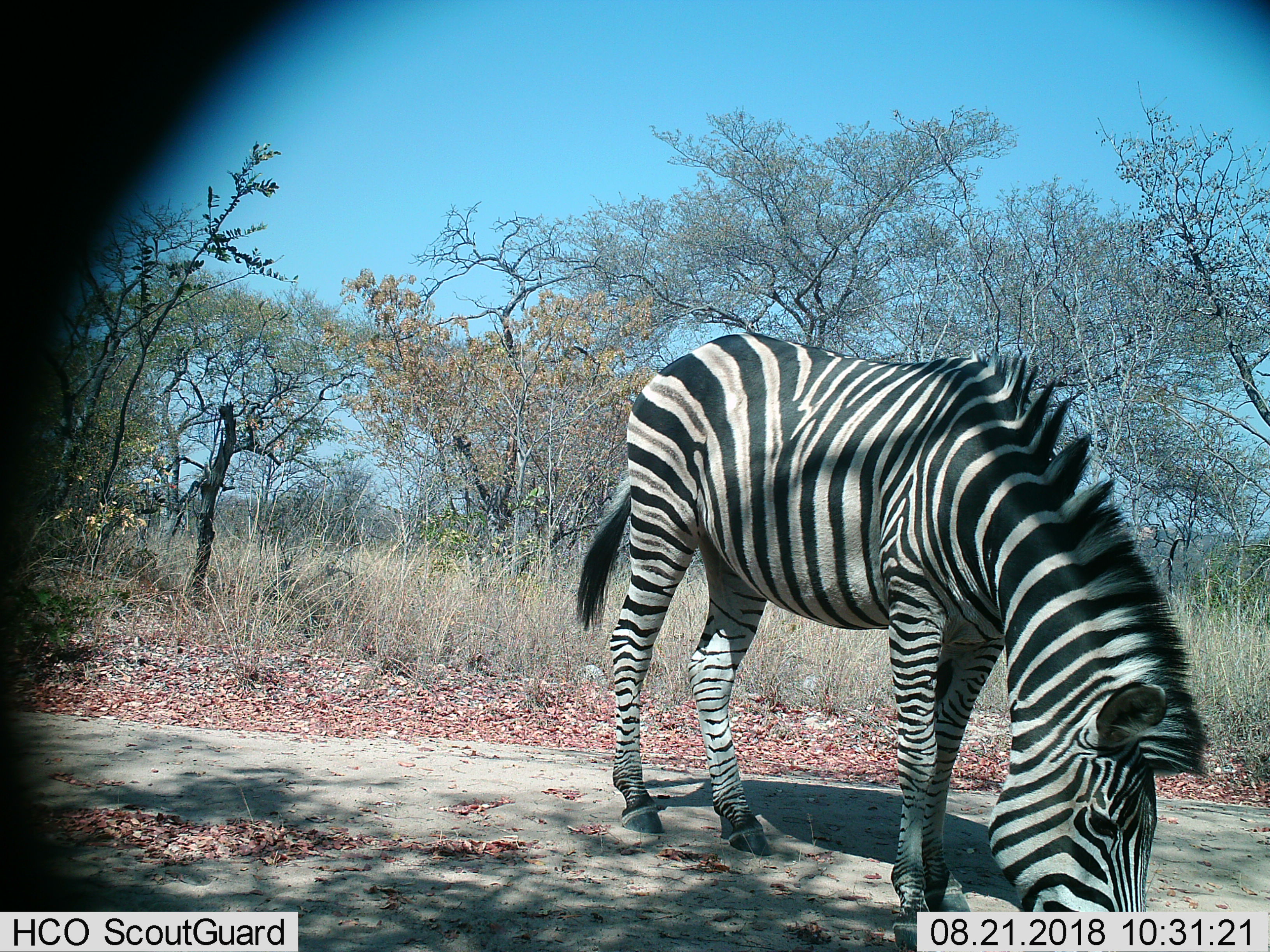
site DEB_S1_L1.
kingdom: Animalia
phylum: Chordata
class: Mammalia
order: Perissodactyla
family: Equidae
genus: Equus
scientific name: Equus quagga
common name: plains zebra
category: zebraplains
Zebraplains (plains zebra) (Equus quagga), count 1. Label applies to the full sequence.